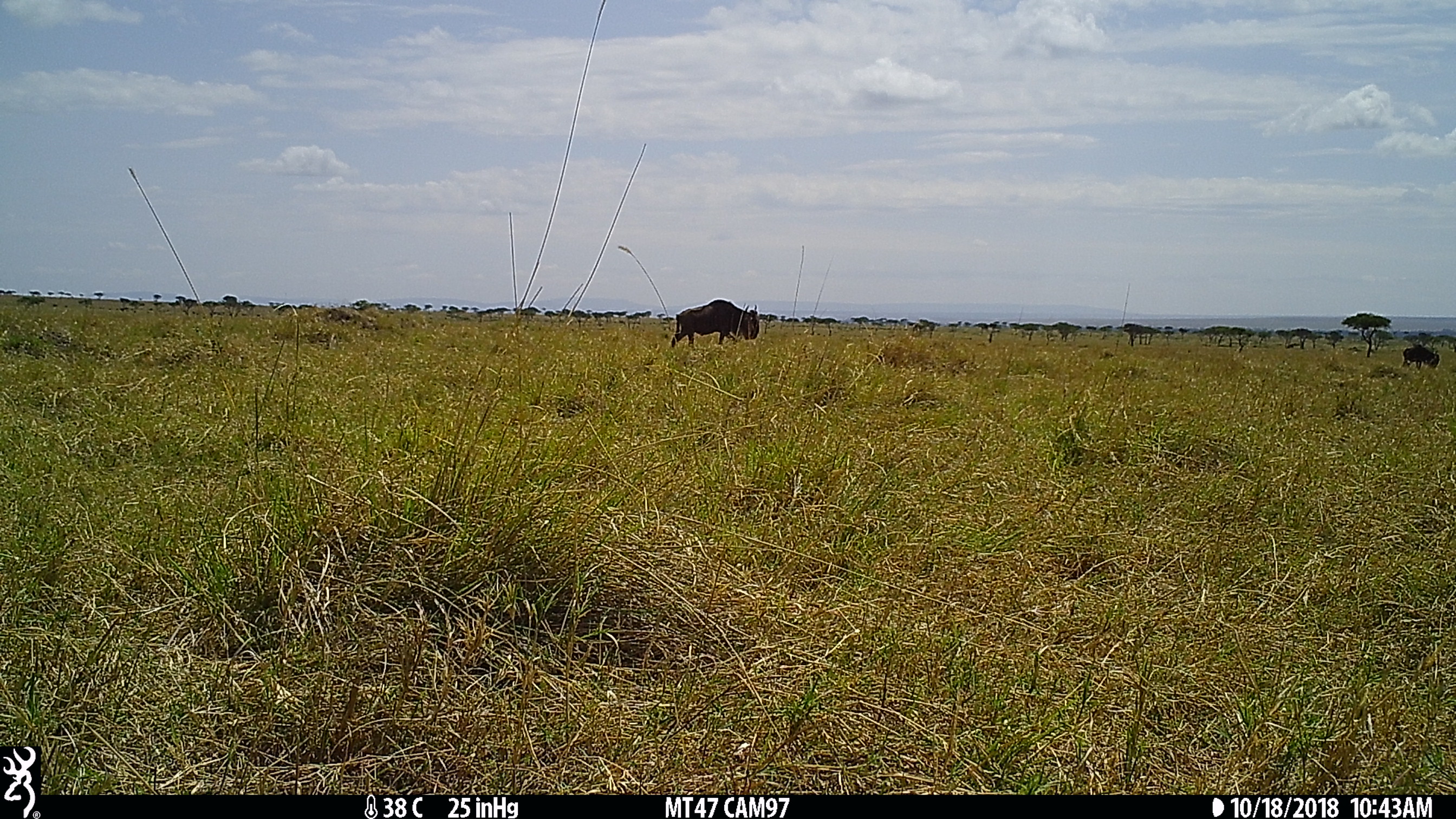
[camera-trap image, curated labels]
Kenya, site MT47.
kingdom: Animalia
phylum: Chordata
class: Mammalia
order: Artiodactyla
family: Bovidae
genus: Connochaetes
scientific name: Connochaetes taurinus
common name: blue wildebeest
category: wildebeest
Wildebeest (blue wildebeest) (Connochaetes taurinus).